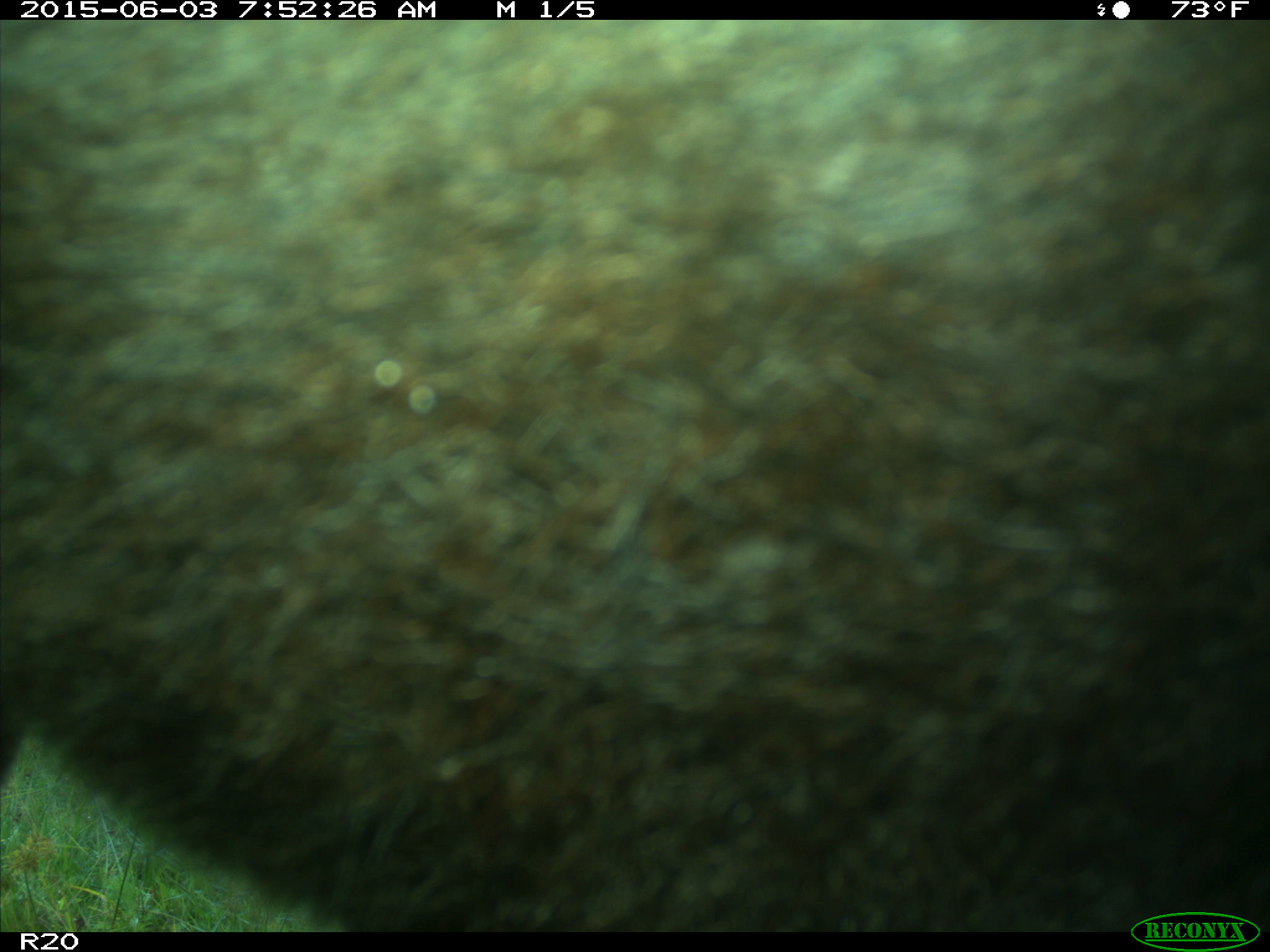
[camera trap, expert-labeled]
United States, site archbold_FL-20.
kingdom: Animalia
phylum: Chordata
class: Mammalia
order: Artiodactyla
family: Bovidae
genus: Bos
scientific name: Bos taurus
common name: domestic cow